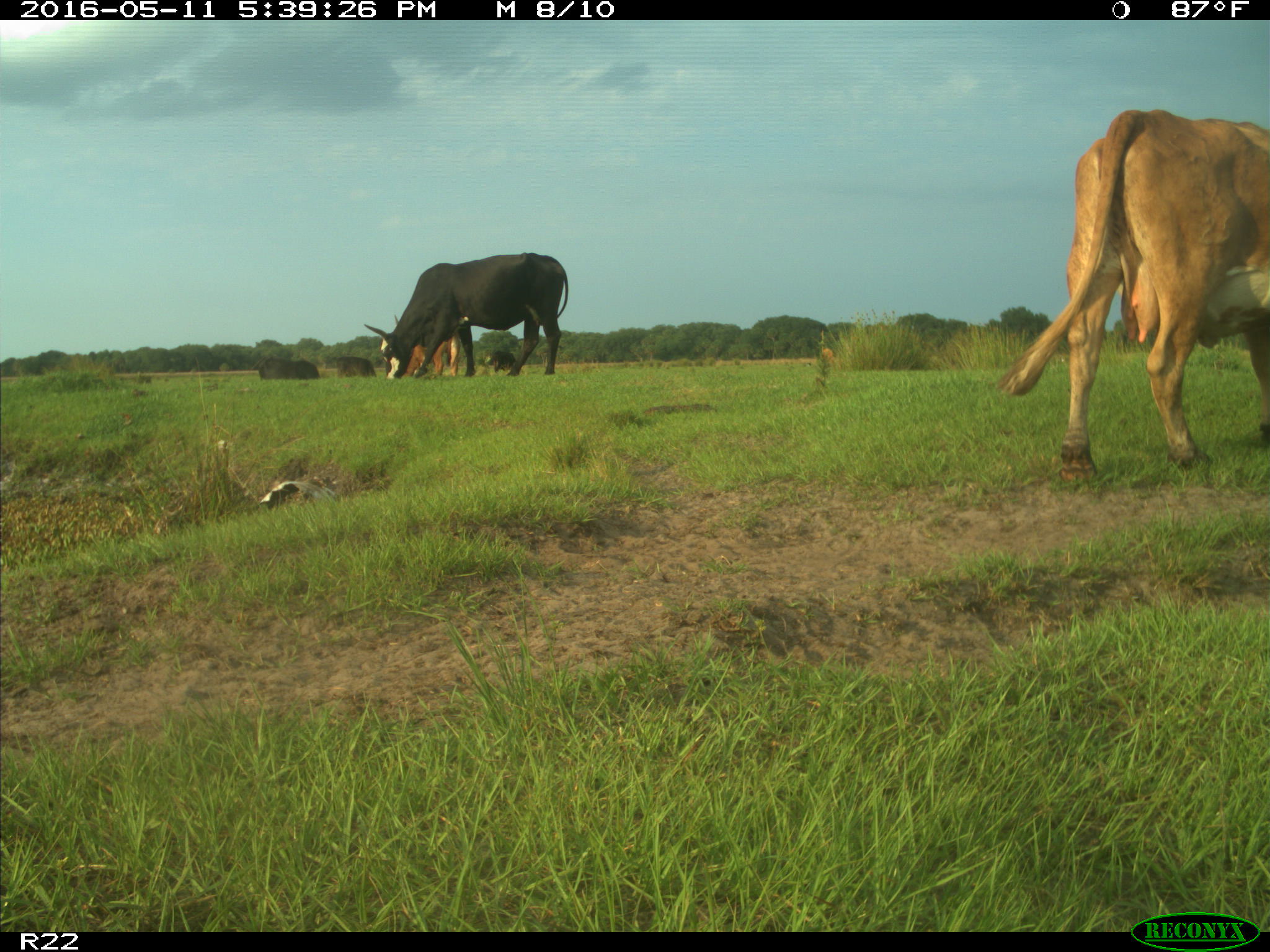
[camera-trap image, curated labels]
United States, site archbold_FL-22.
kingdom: Animalia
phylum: Chordata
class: Mammalia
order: Artiodactyla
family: Bovidae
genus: Bos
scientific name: Bos taurus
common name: domestic cow